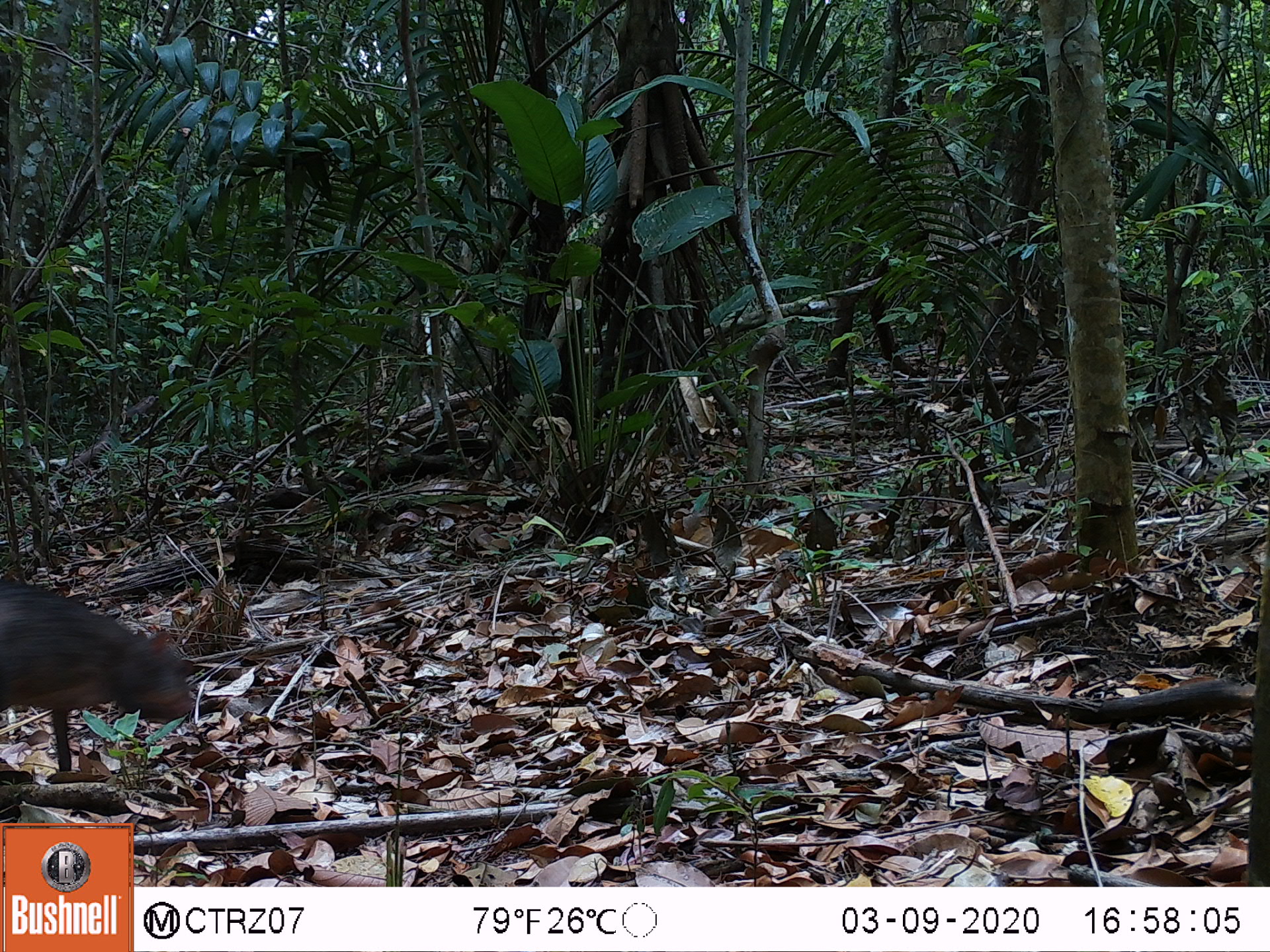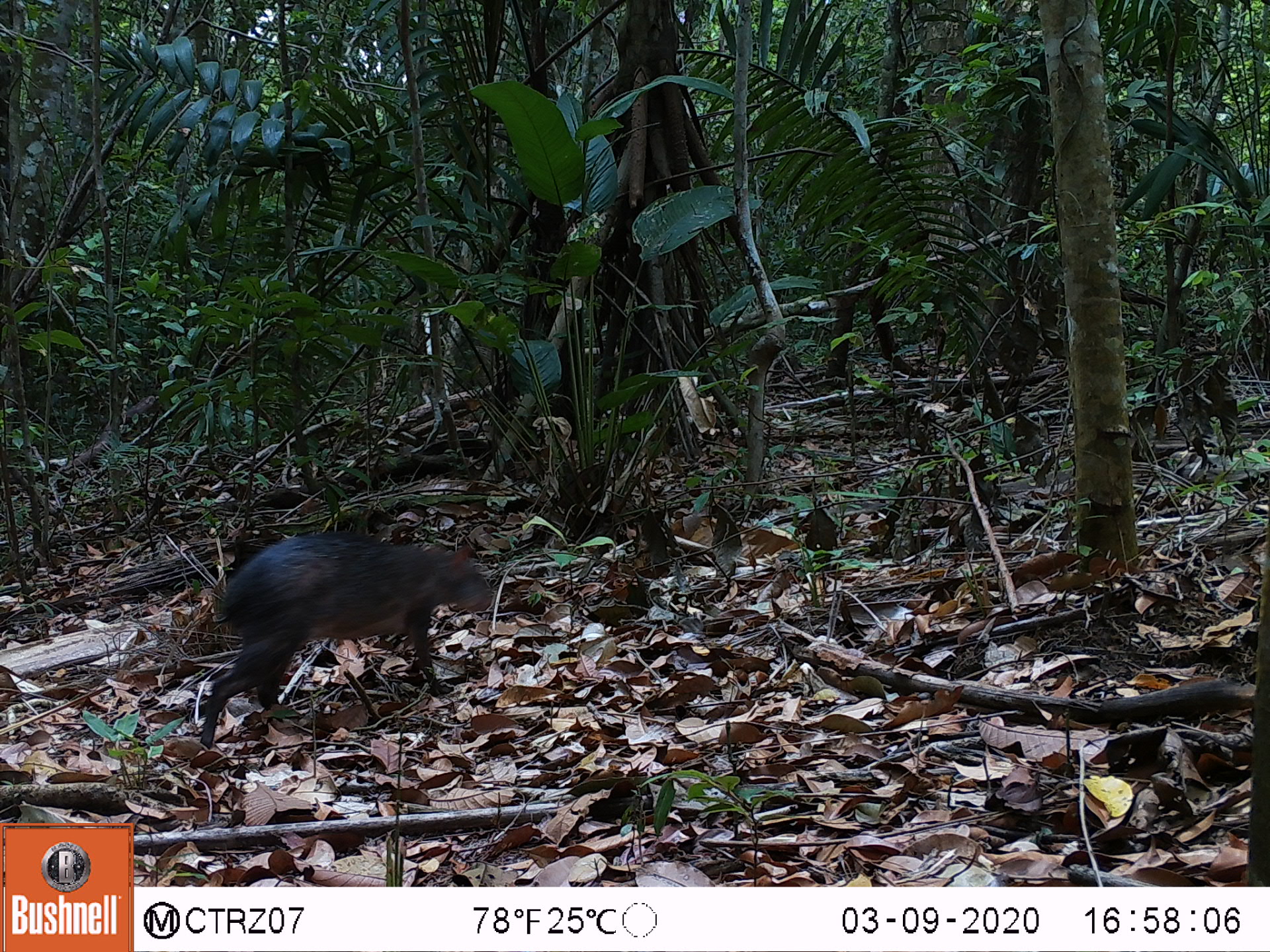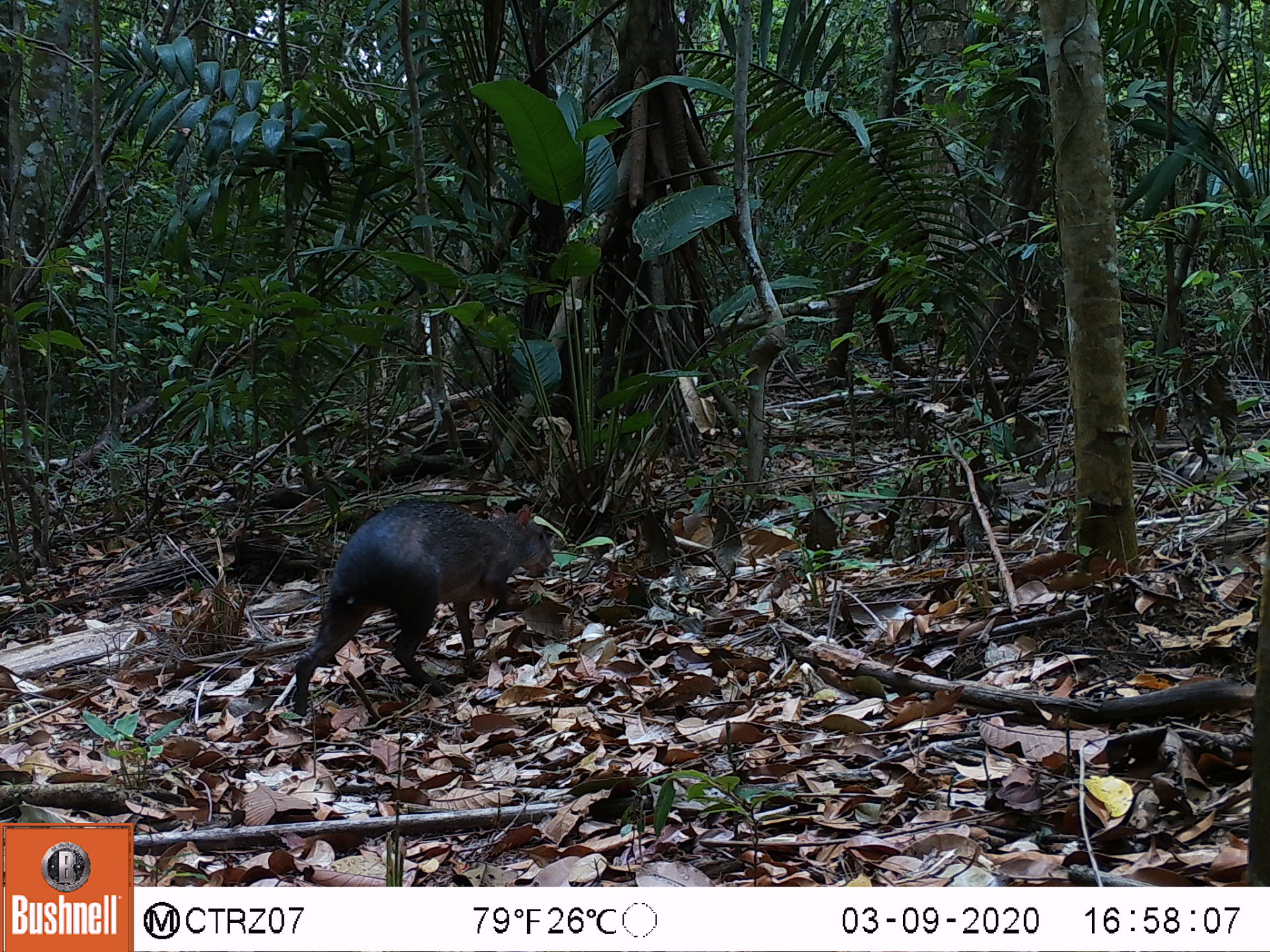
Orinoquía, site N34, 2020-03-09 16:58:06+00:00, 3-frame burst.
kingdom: Animalia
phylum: Chordata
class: Mammalia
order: Rodentia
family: Dasyproctidae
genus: Dasyprocta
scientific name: Dasyprocta fuliginosa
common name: black agouti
Black agouti (Dasyprocta fuliginosa).